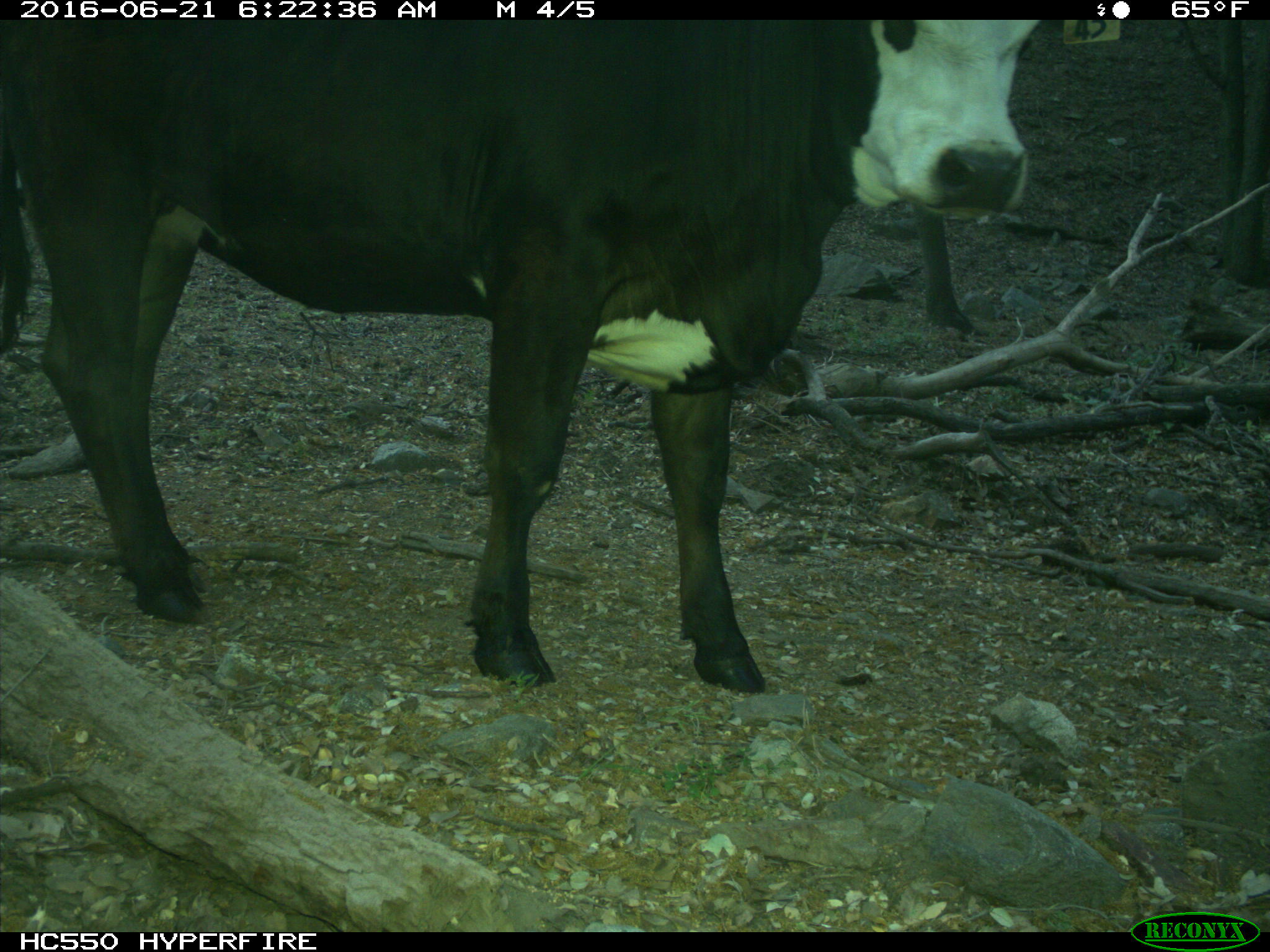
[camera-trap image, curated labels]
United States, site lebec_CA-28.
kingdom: Animalia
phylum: Chordata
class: Mammalia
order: Artiodactyla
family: Bovidae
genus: Bos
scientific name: Bos taurus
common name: domestic cow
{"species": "Bos taurus (domestic cow)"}